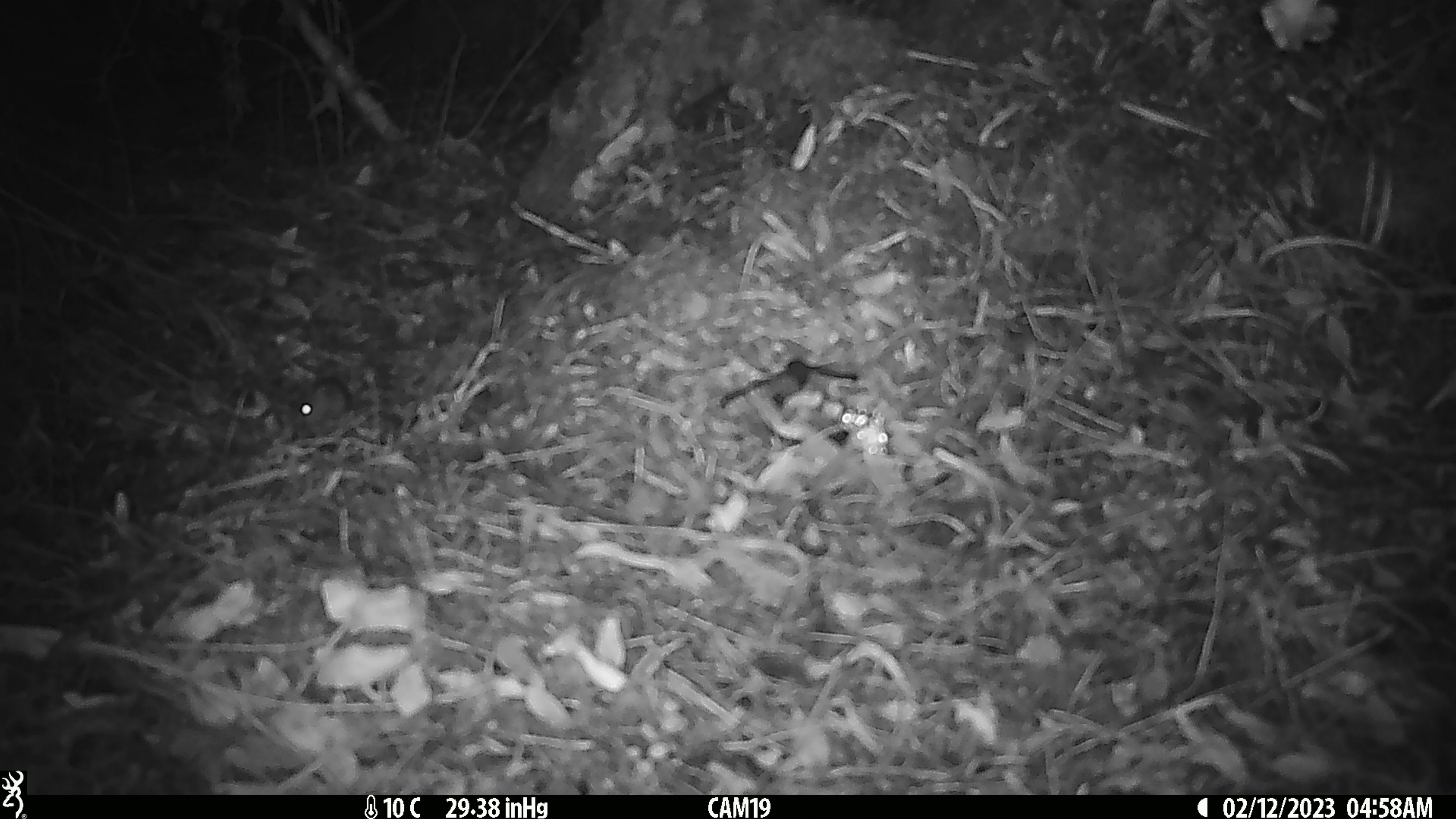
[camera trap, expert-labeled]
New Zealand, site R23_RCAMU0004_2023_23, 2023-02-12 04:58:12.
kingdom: Animalia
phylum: Chordata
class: Mammalia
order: Rodentia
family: Muridae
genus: Mus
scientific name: Mus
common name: mouse